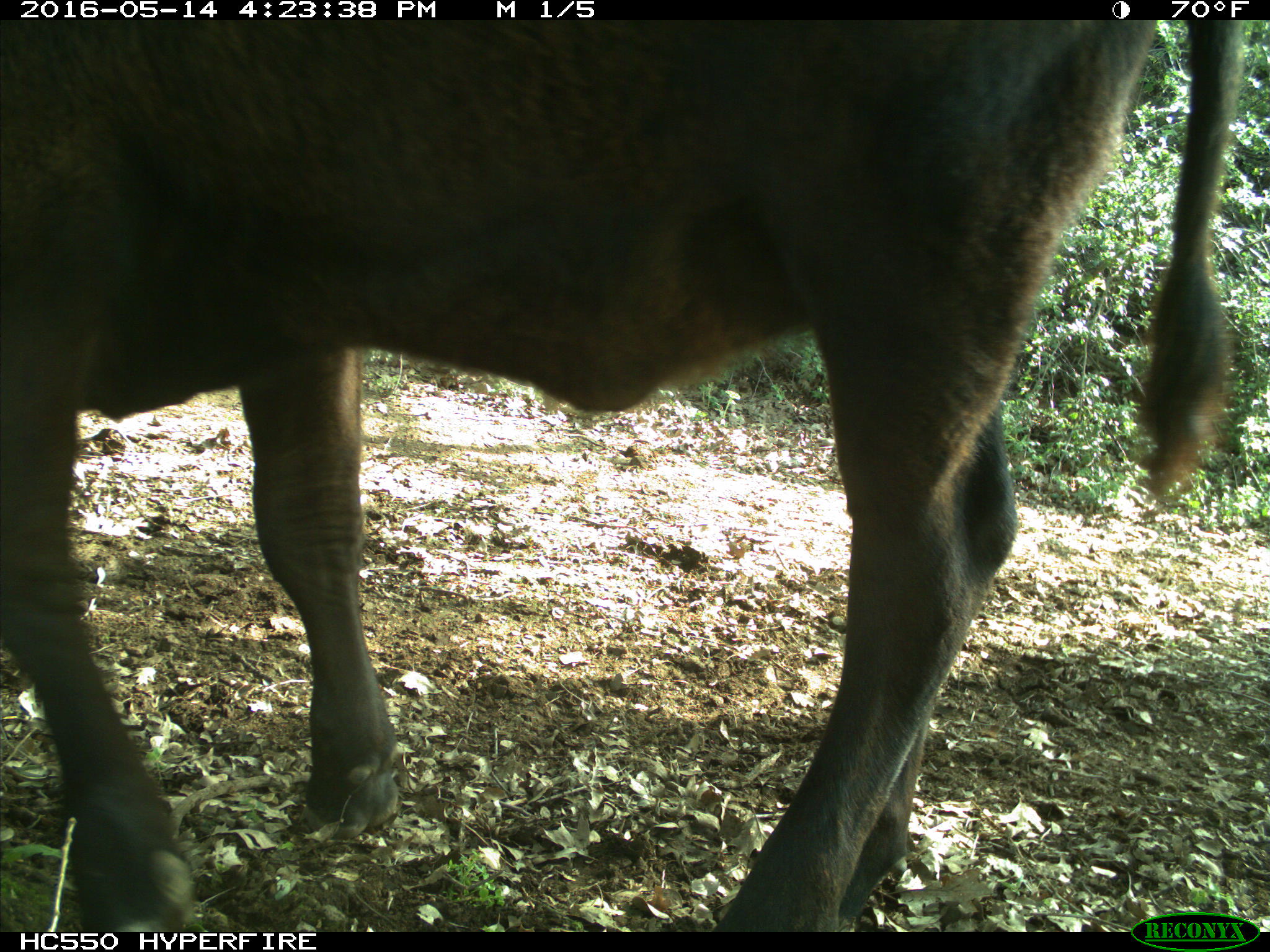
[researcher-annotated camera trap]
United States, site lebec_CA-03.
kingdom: Animalia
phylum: Chordata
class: Mammalia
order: Artiodactyla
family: Bovidae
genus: Bos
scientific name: Bos taurus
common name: domestic cow